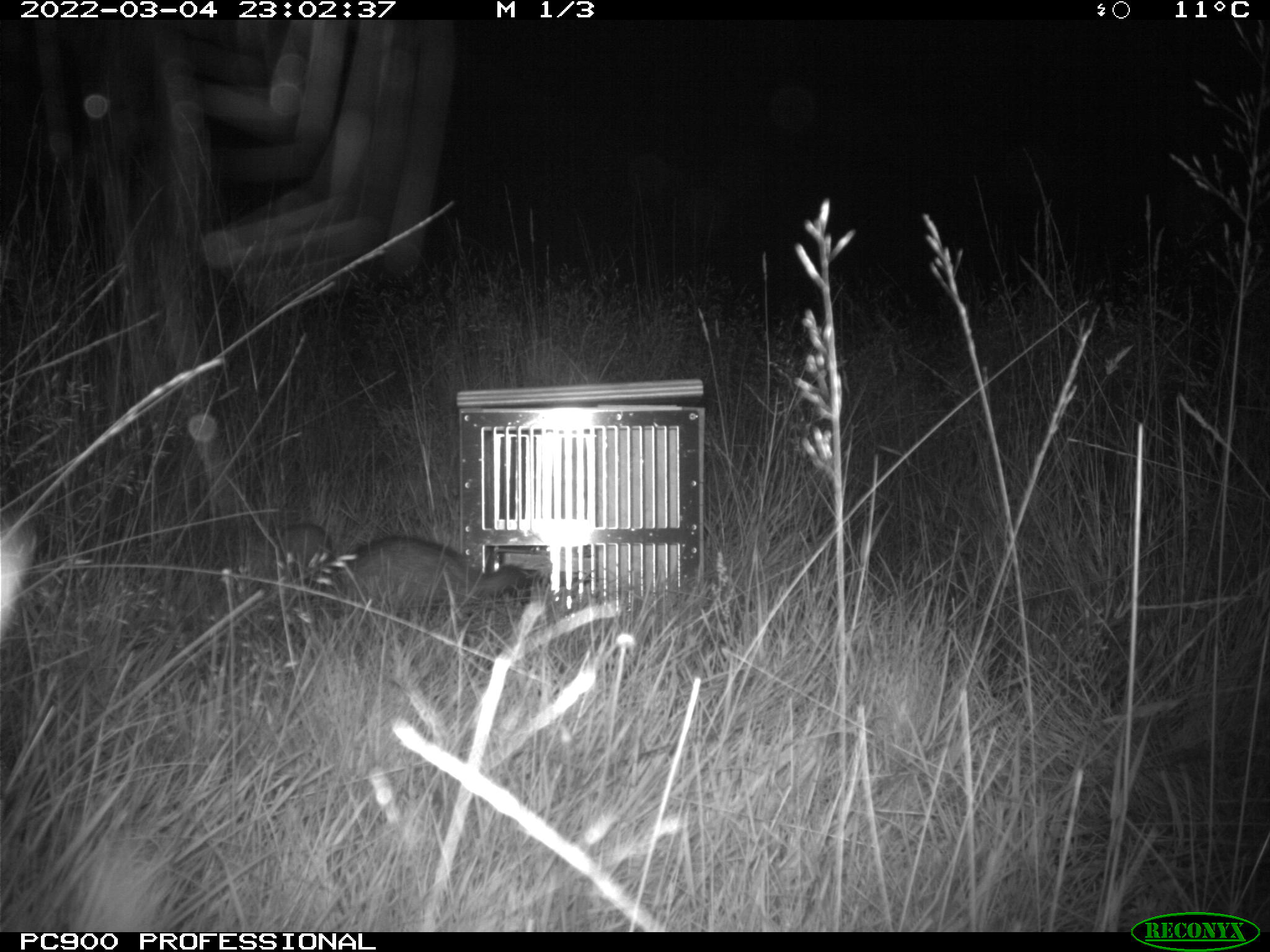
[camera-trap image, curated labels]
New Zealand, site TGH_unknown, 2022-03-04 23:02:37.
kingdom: Animalia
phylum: Chordata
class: Mammalia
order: Carnivora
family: Mustelidae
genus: Mustela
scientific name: Mustela furo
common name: ferret